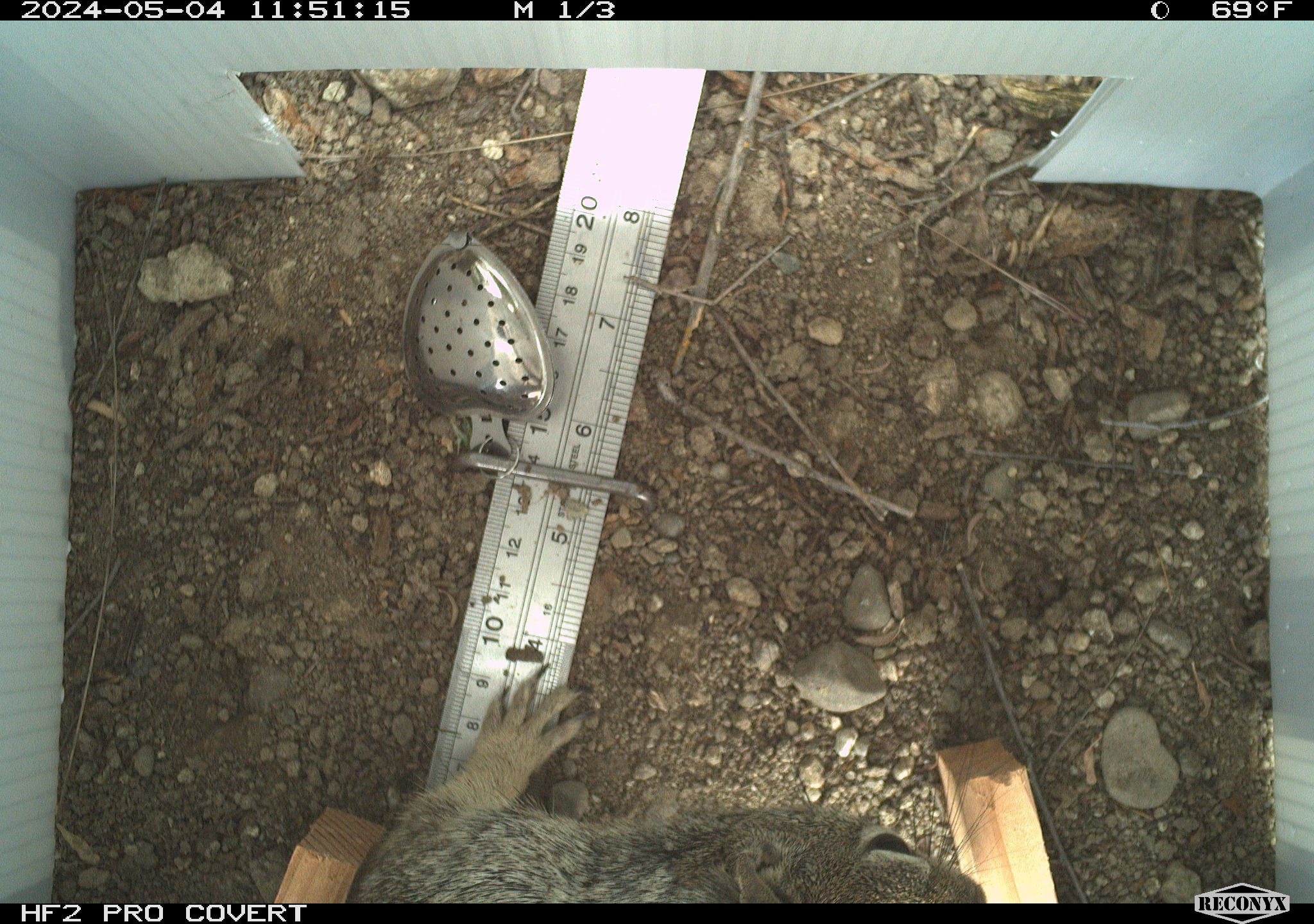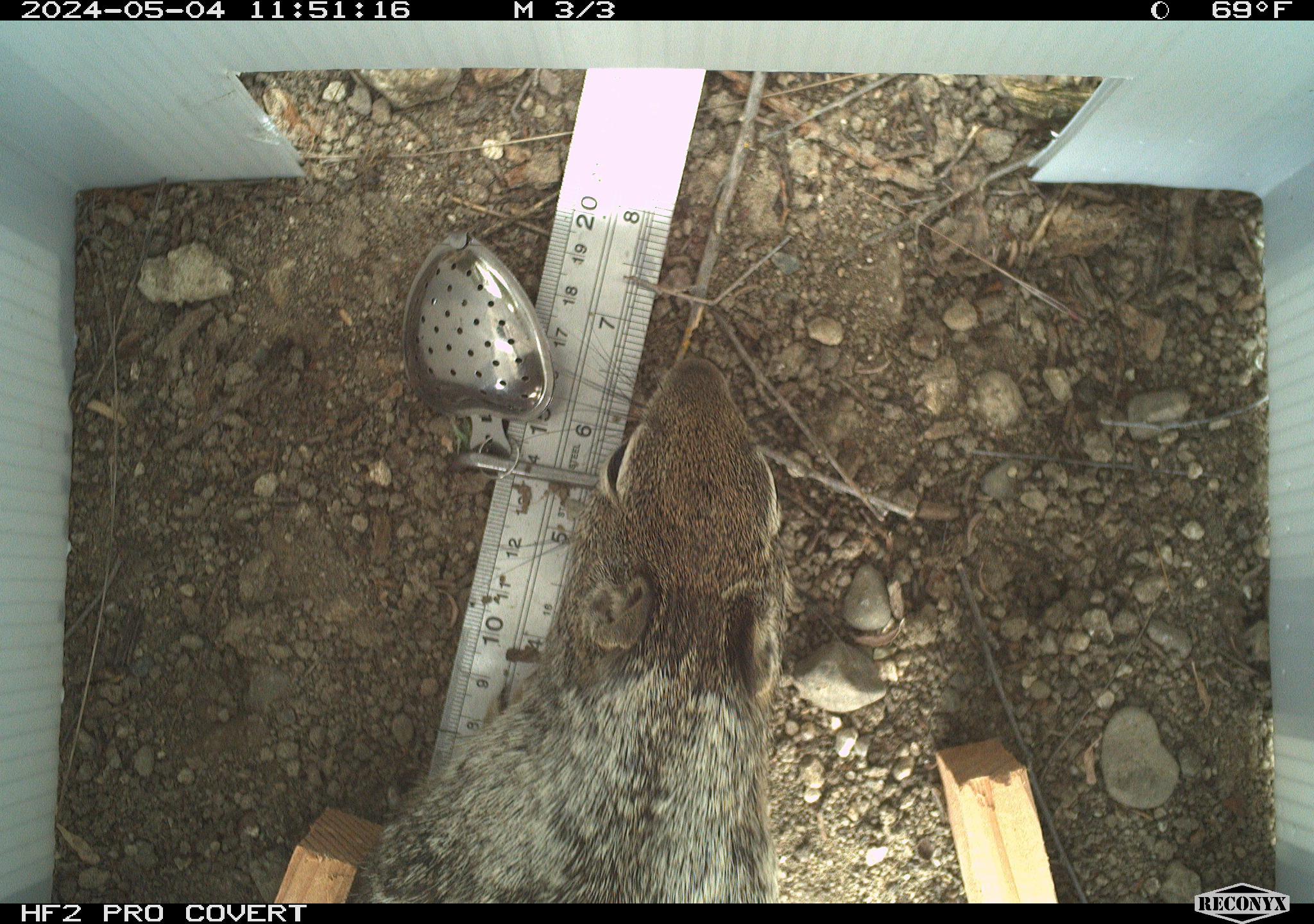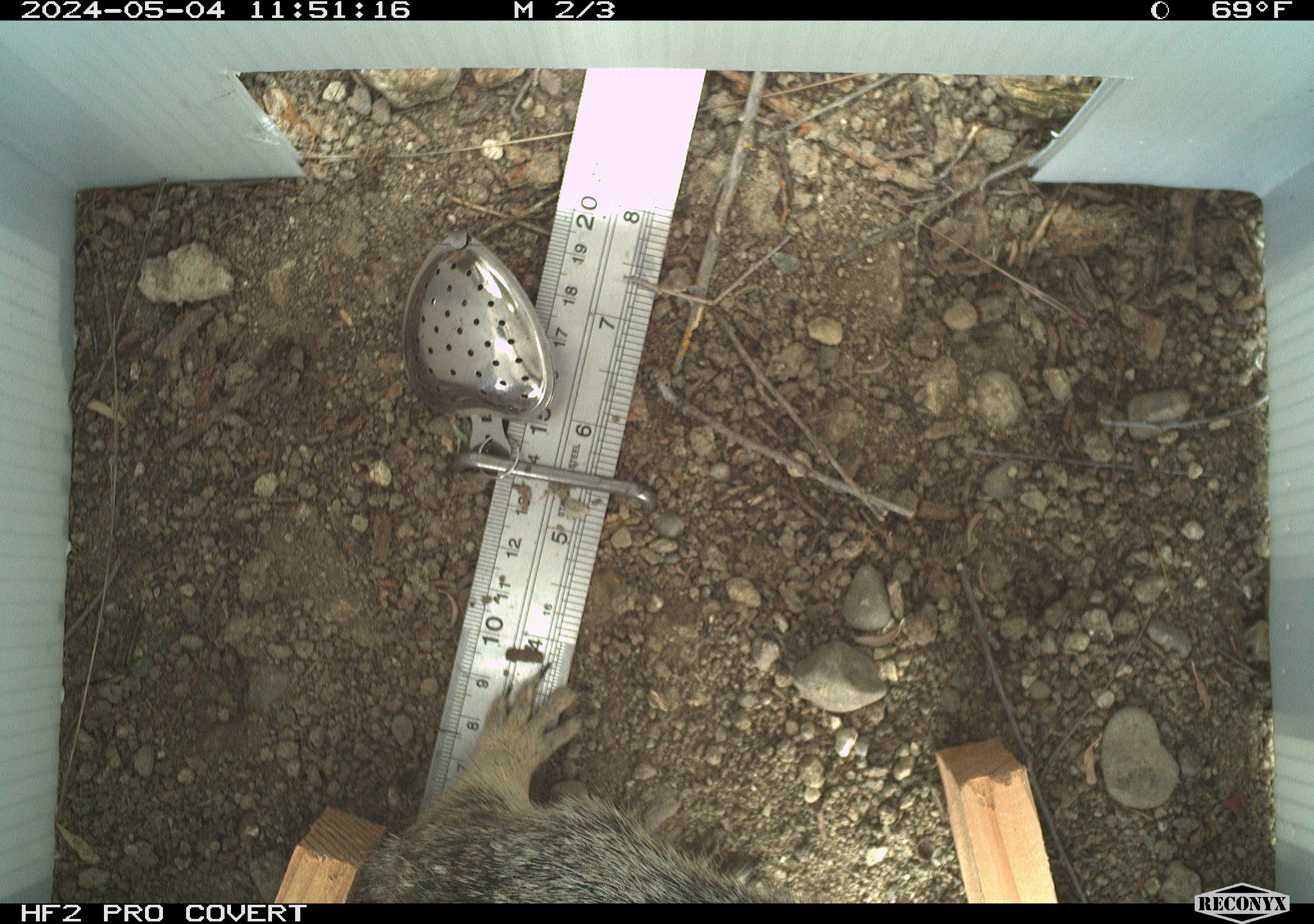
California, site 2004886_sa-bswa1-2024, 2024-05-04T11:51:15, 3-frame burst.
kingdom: Animalia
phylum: Chordata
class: Mammalia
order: Rodentia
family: Sciuridae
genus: Otospermophilus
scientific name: Otospermophilus beecheyi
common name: california ground squirrel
California ground squirrel (Otospermophilus beecheyi).